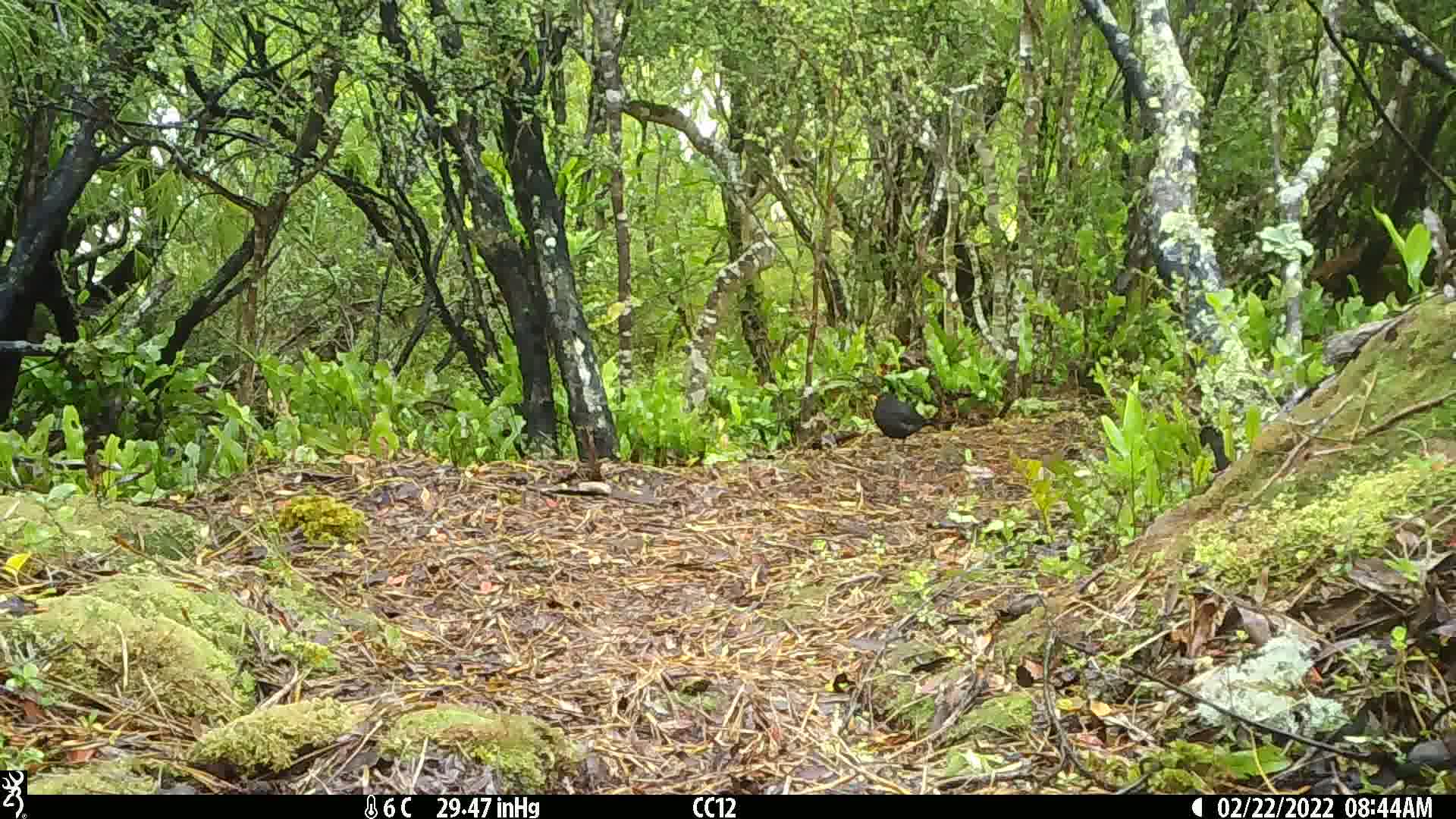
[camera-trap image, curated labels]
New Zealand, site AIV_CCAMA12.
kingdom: Animalia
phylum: Chordata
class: Aves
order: Passeriformes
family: Turdidae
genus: Turdus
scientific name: Turdus merula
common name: eurasian blackbird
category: blackbird